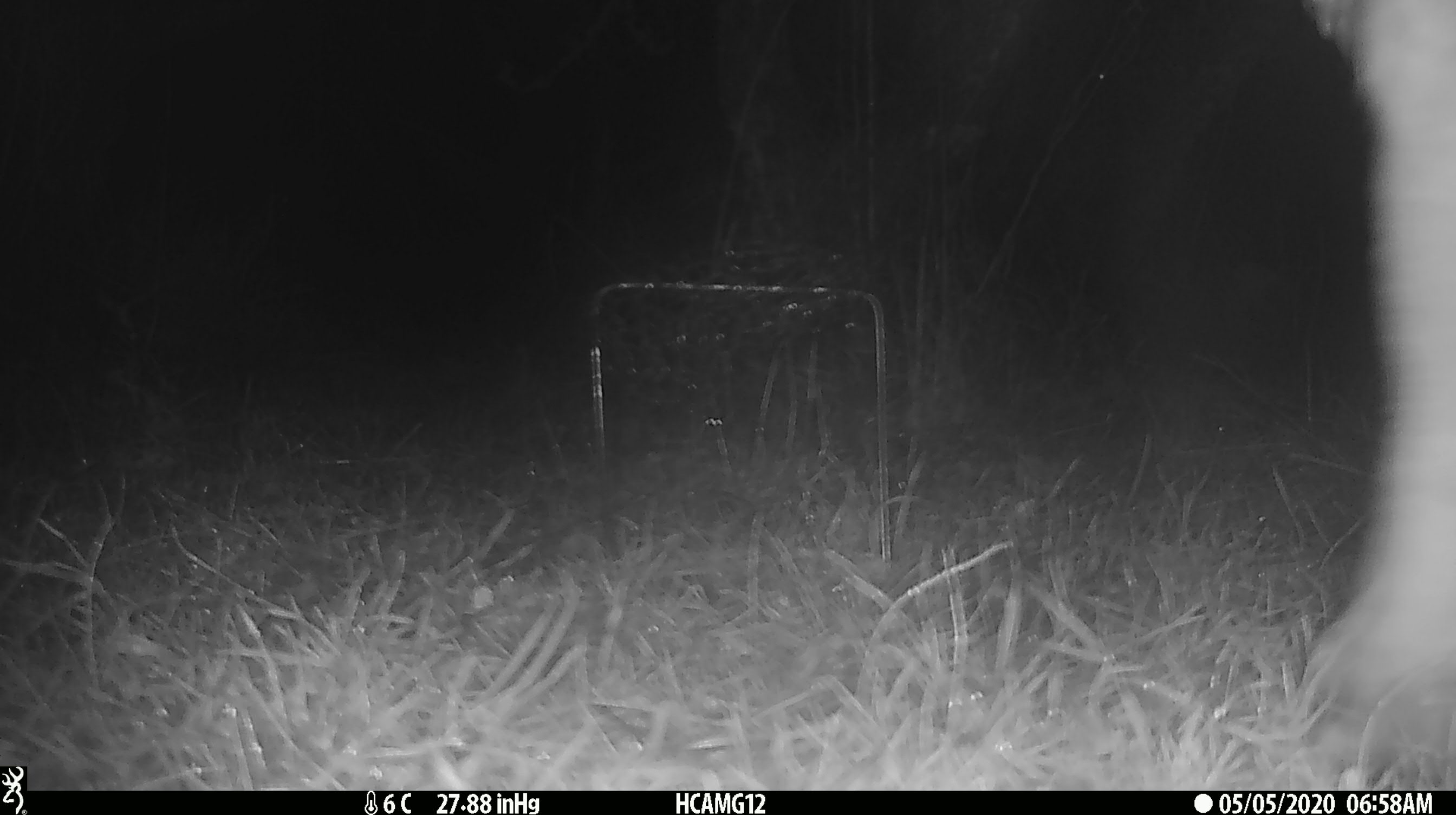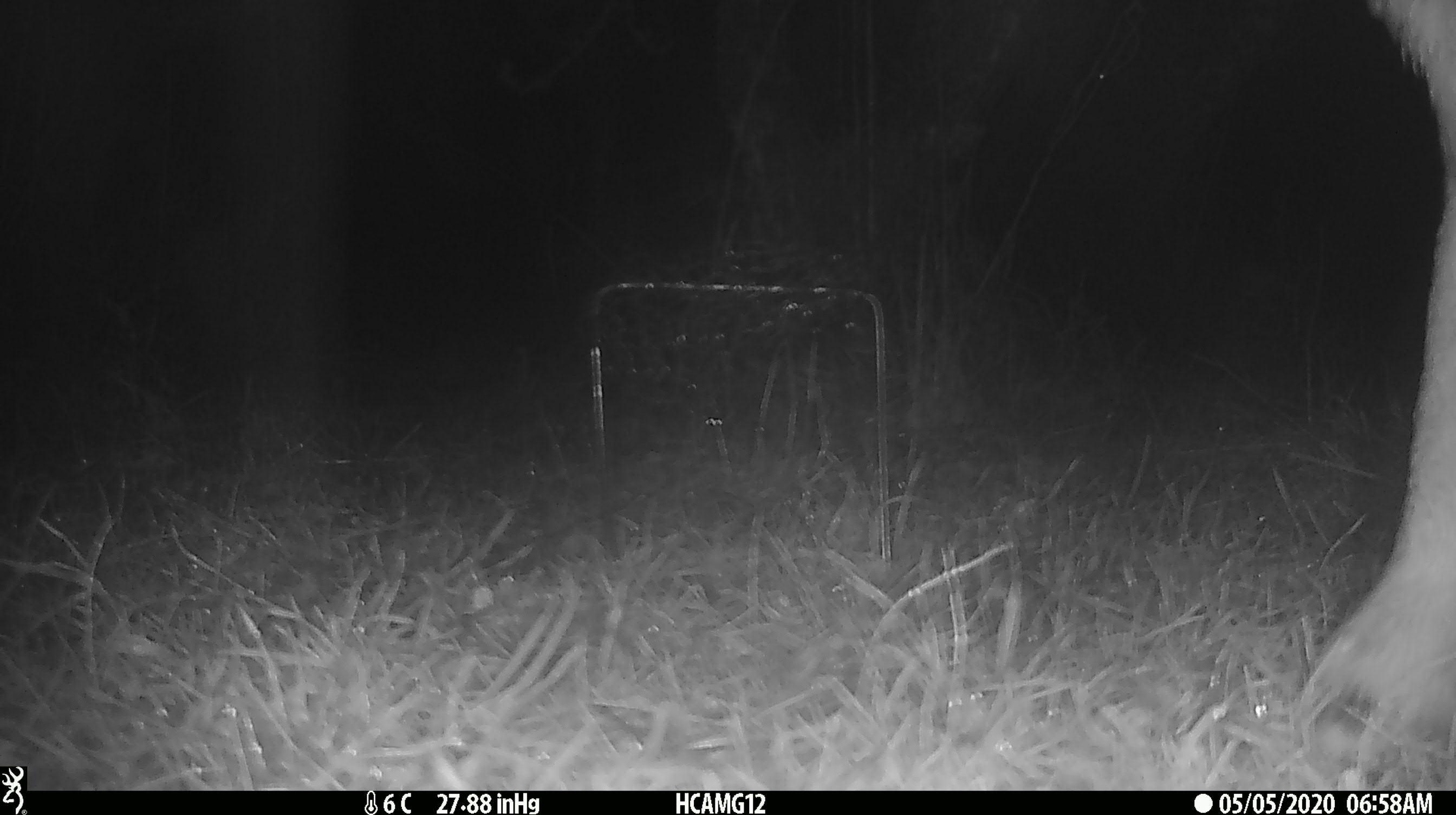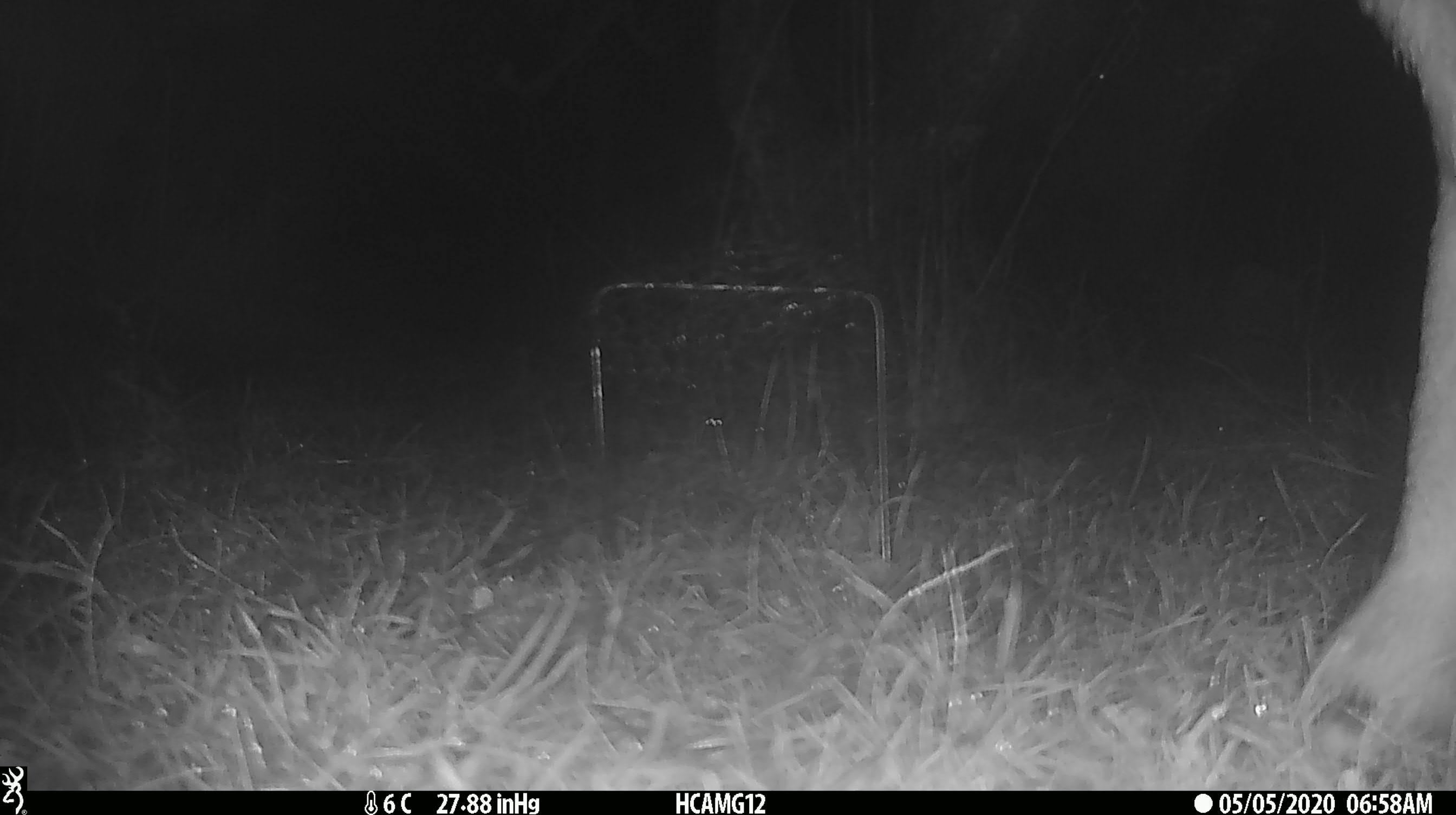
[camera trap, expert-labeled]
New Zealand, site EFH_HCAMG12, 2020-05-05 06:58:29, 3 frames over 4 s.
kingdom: Animalia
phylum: Chordata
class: Mammalia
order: Artiodactyla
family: Bovidae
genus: Bos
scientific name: Bos taurus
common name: domestic cow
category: cow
Cow (domestic cow) (Bos taurus).